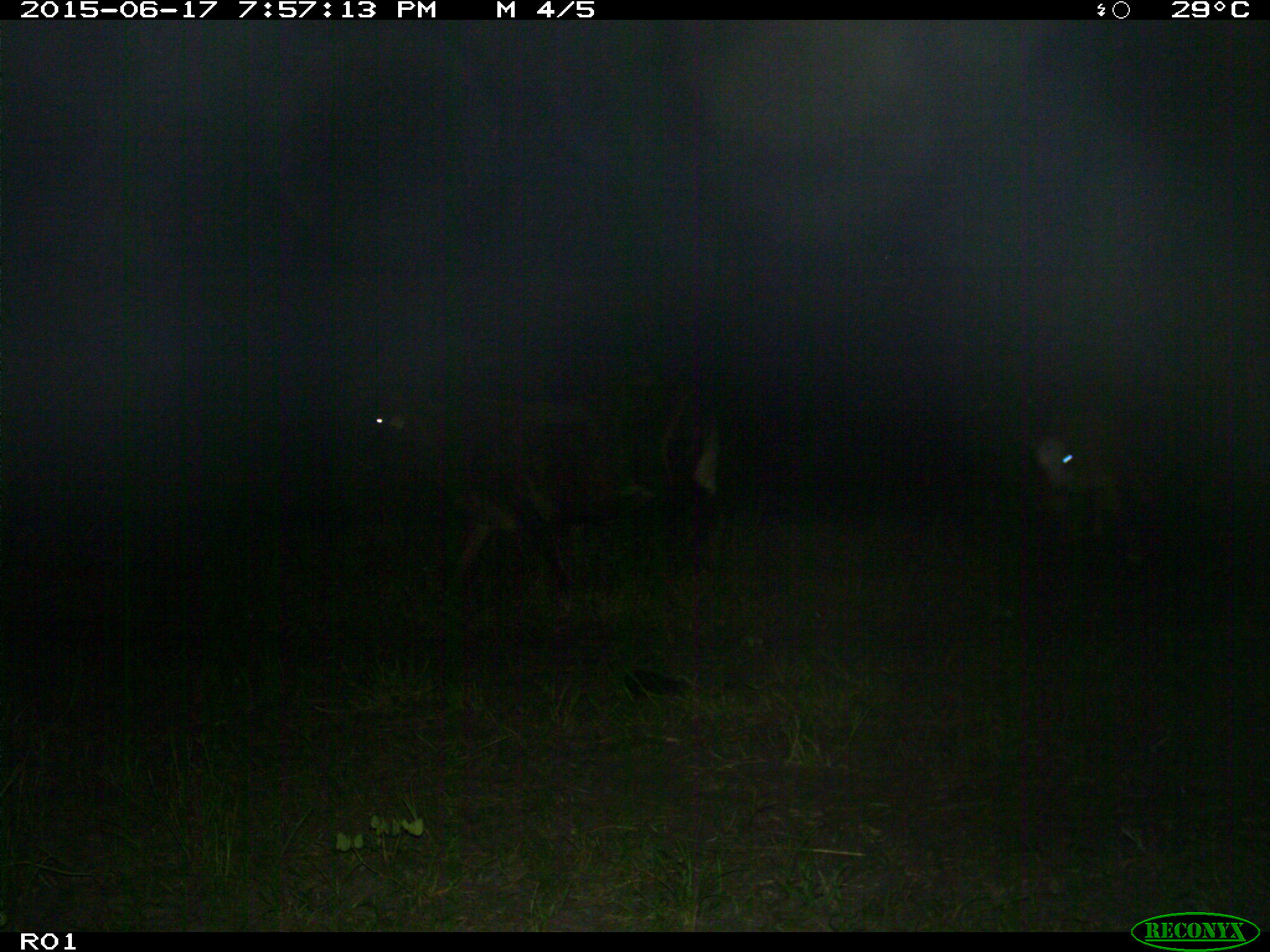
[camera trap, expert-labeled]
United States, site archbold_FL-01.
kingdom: Animalia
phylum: Chordata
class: Mammalia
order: Artiodactyla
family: Bovidae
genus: Bos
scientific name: Bos taurus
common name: domestic cow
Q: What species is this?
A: Bos taurus (domestic cow).